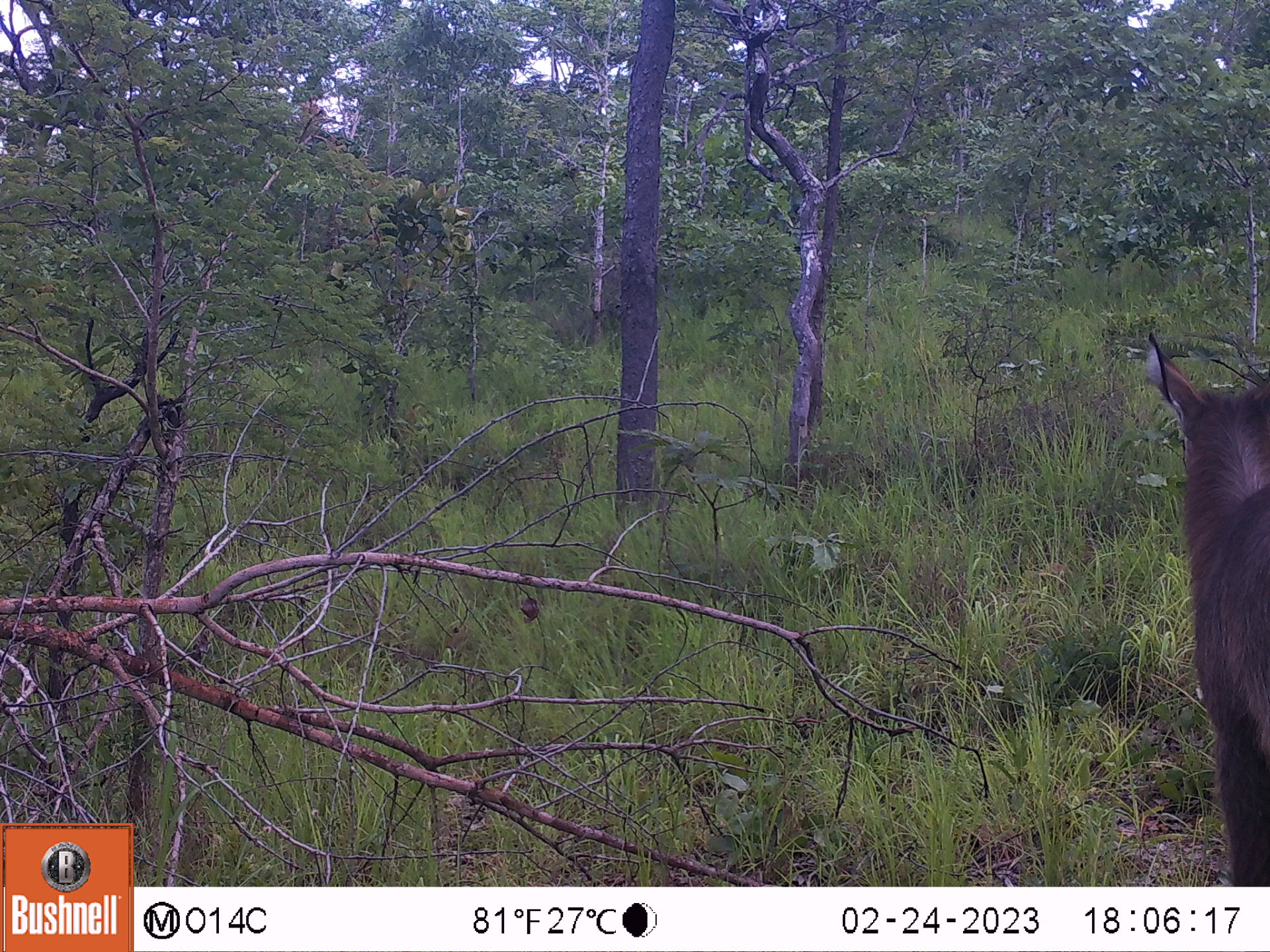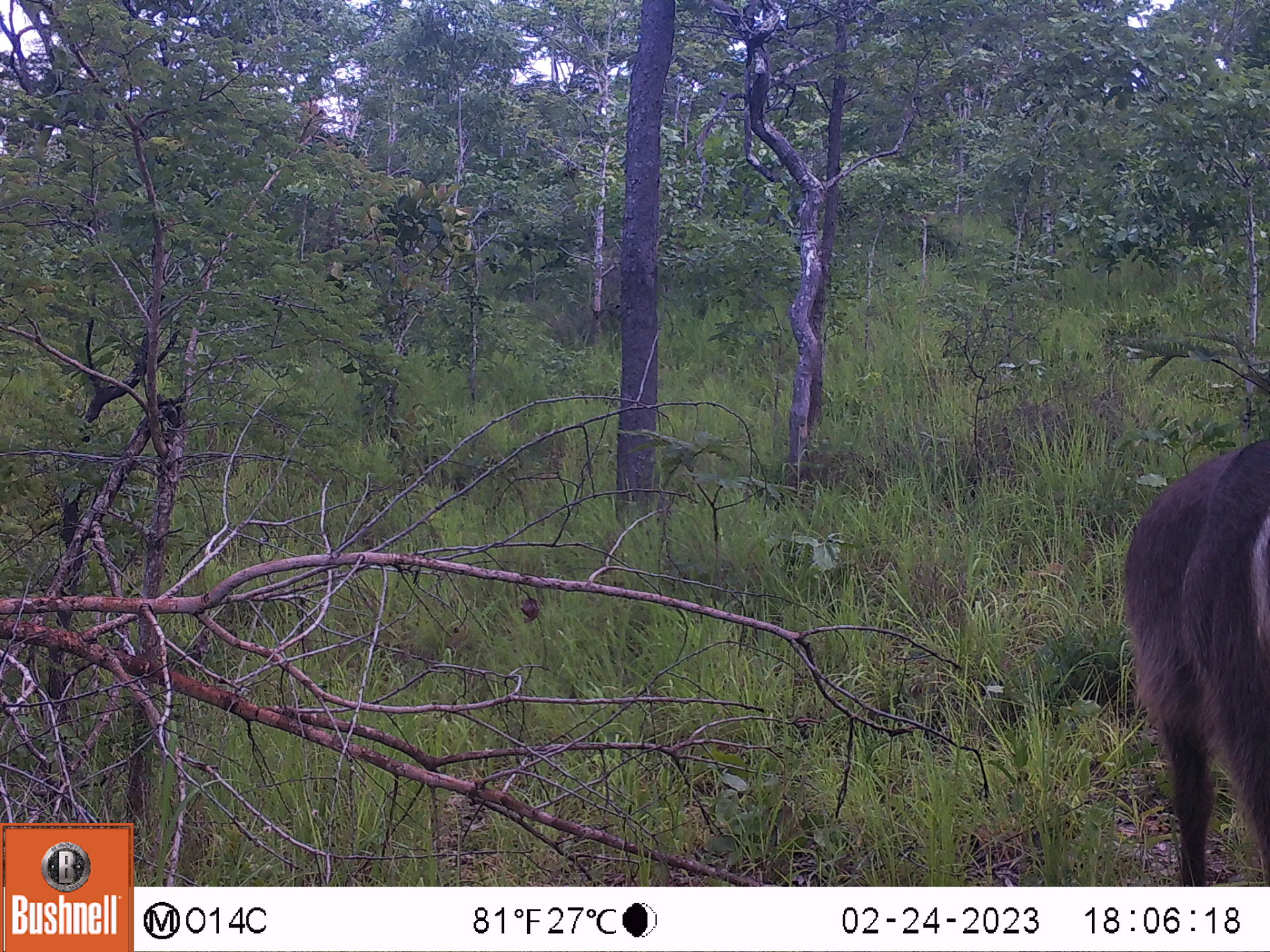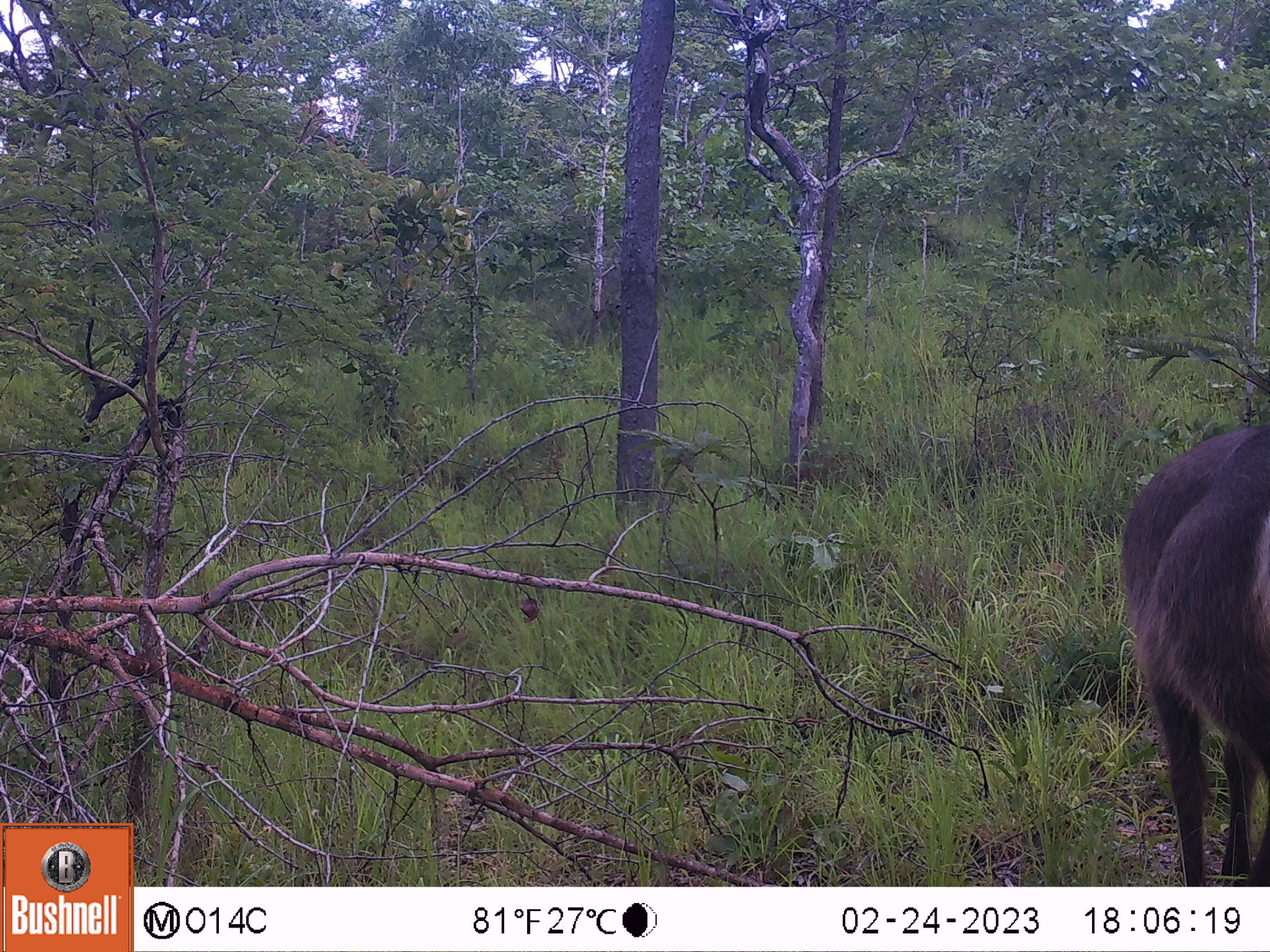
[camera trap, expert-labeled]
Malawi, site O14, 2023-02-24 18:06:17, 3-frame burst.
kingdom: Animalia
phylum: Chordata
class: Mammalia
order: Artiodactyla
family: Bovidae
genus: Kobus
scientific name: Kobus ellipsiprymnus ellipsiprymnus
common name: common waterbuck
Common waterbuck (Kobus ellipsiprymnus ellipsiprymnus), count 1.